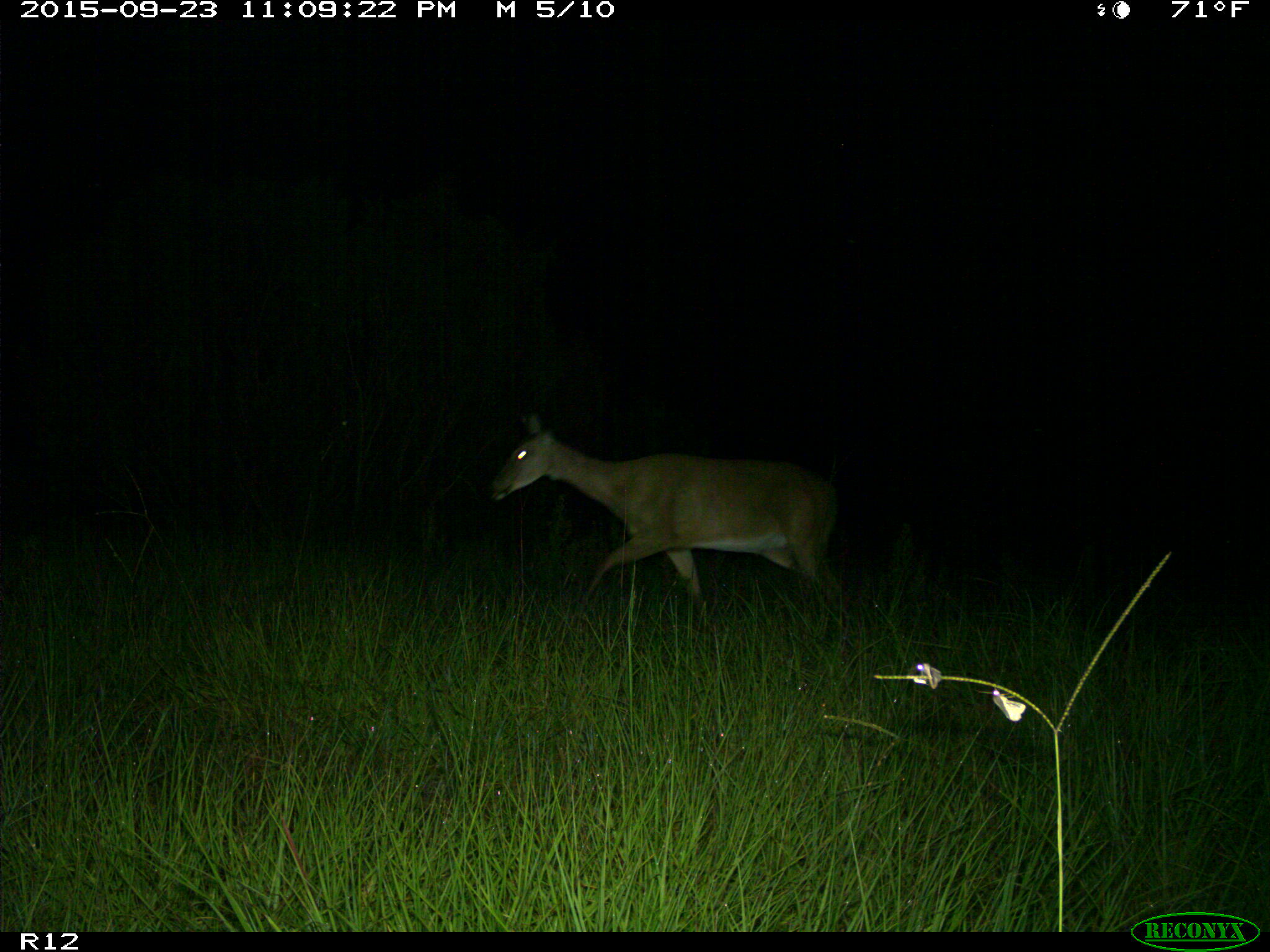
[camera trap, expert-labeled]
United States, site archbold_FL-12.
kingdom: Animalia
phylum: Chordata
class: Mammalia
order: Artiodactyla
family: Cervidae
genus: Odocoileus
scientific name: Odocoileus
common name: deer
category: unidentified deer